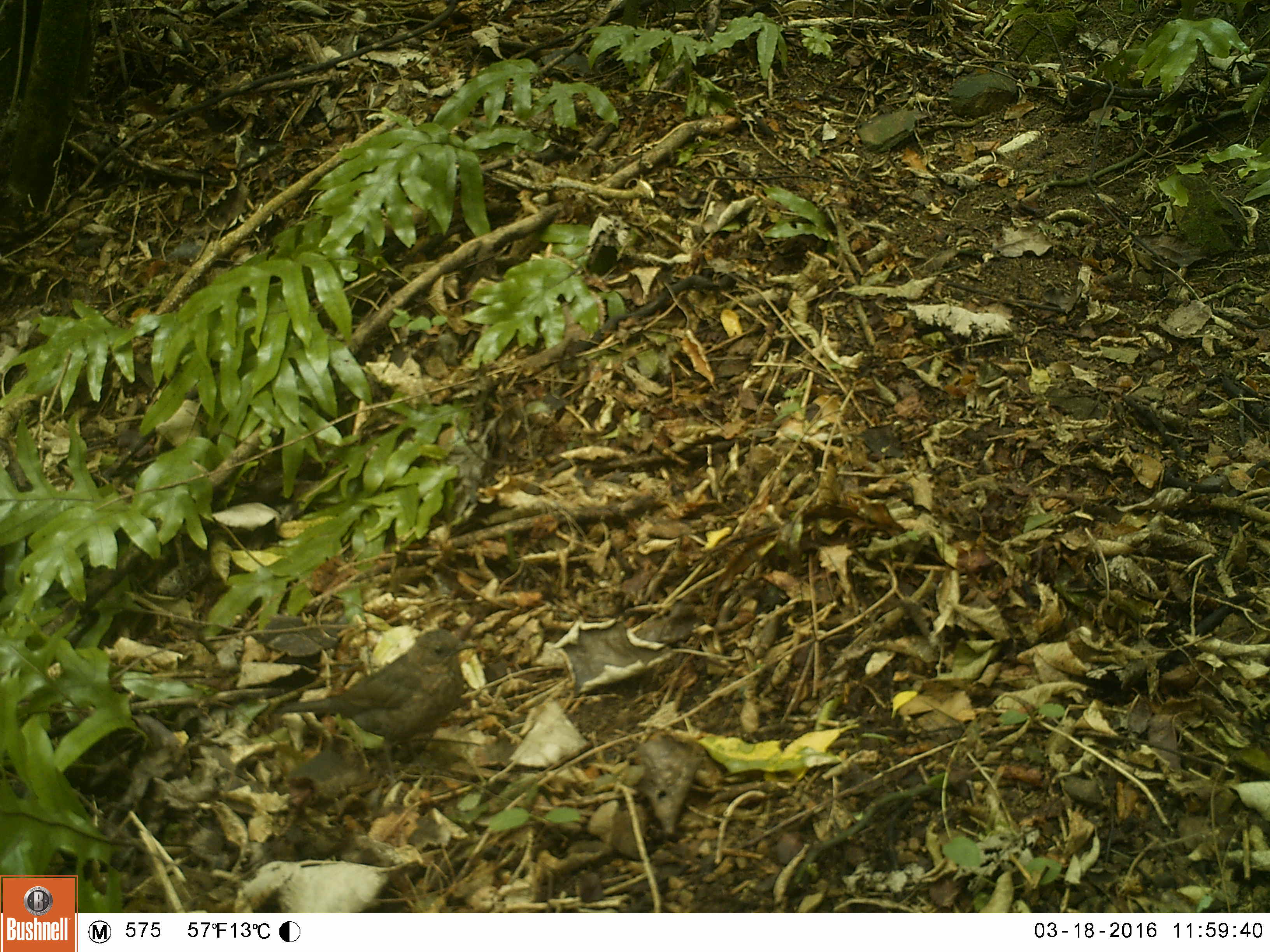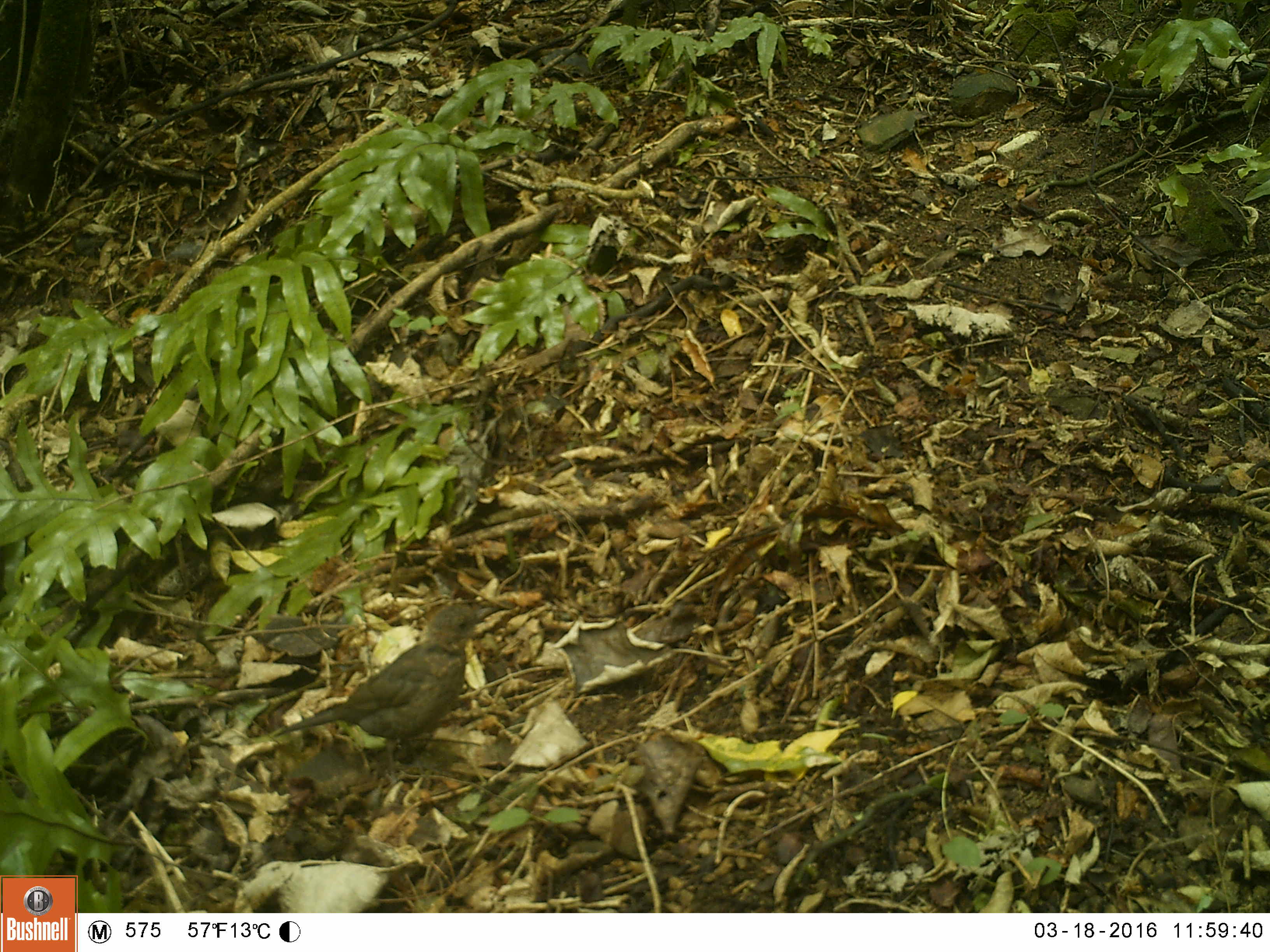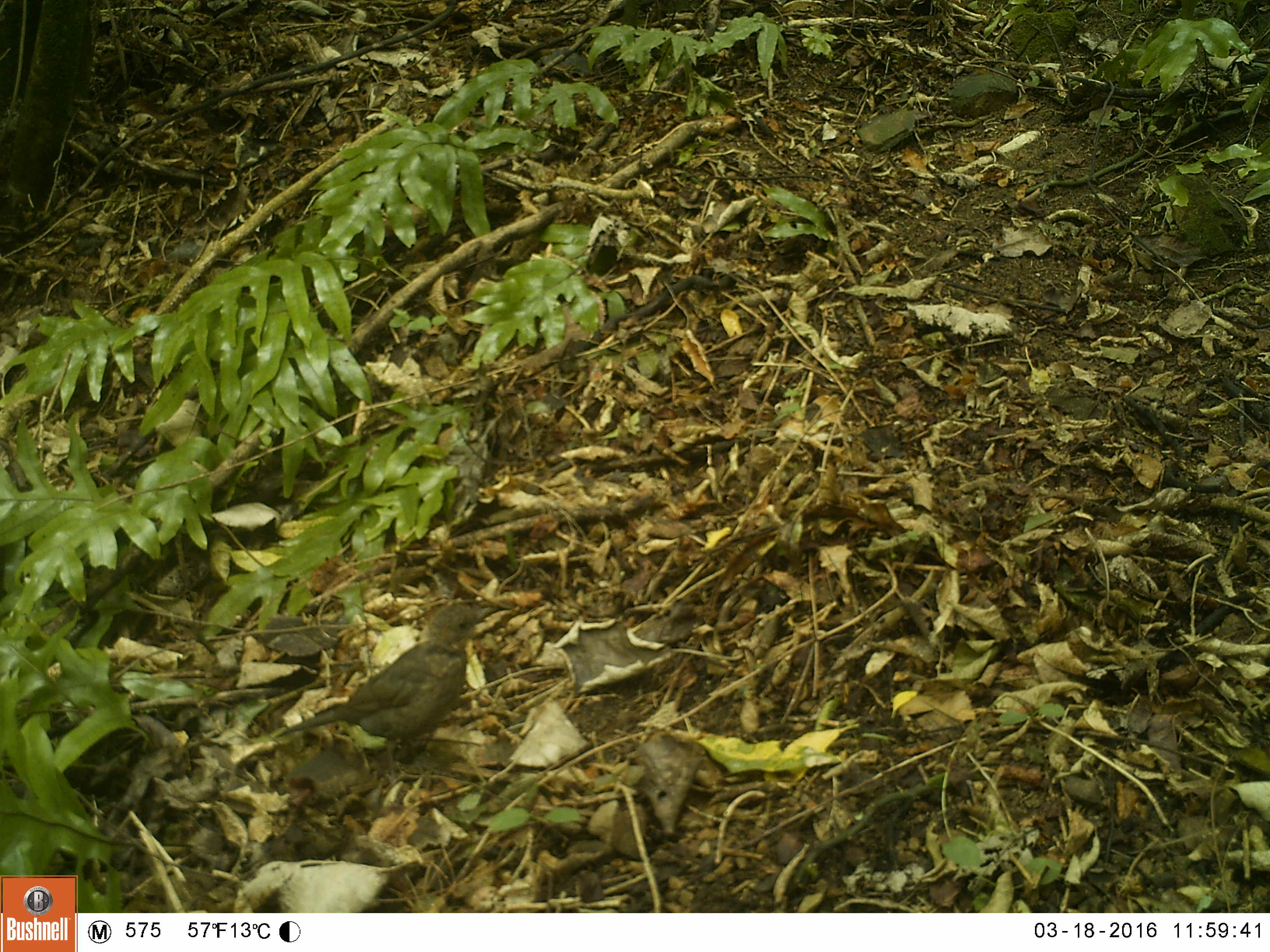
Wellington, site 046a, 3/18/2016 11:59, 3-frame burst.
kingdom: Animalia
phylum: Chordata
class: Aves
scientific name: Aves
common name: bird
Bird (Aves).